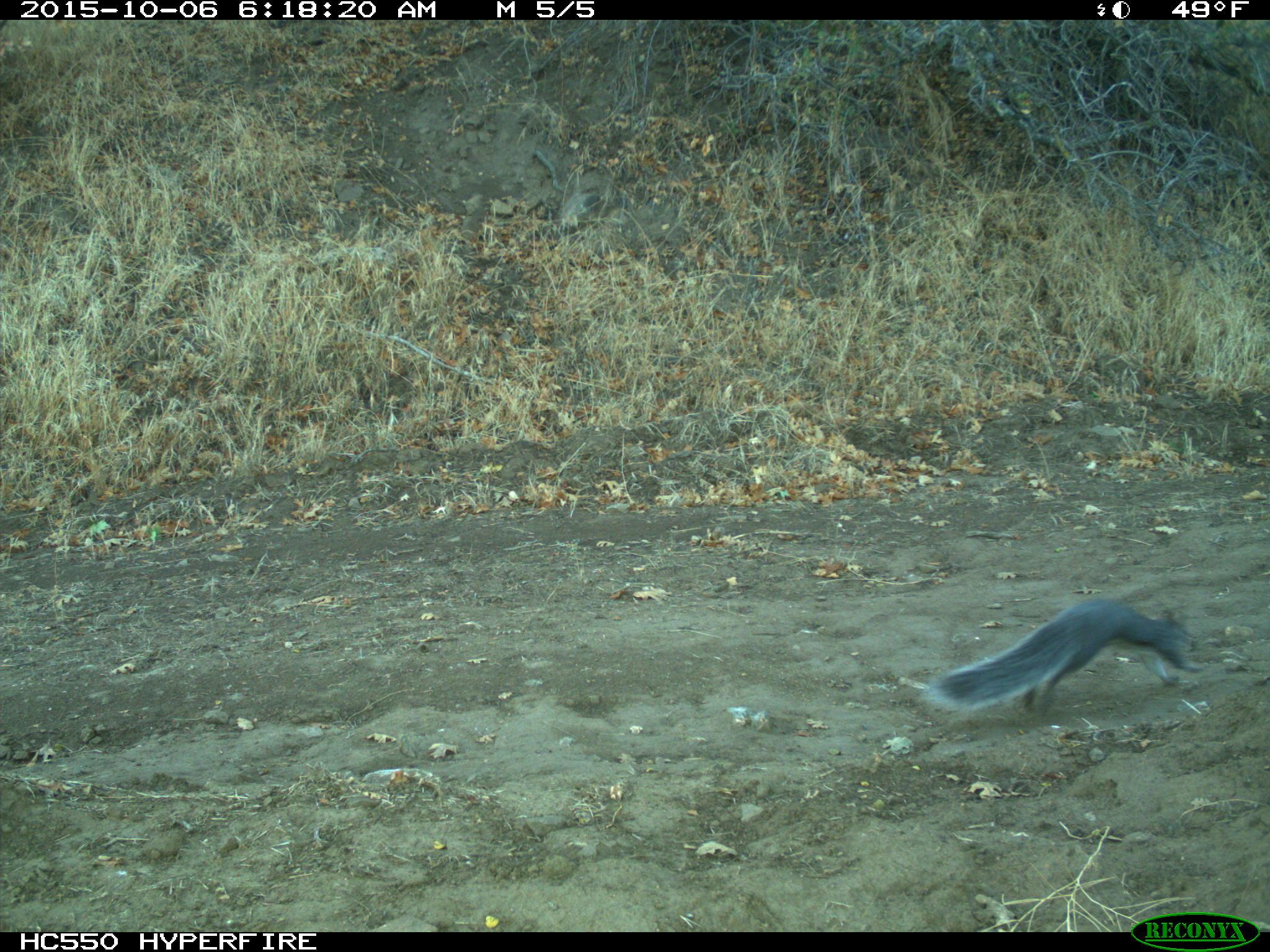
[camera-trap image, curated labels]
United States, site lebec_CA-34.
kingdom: Animalia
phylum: Chordata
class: Mammalia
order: Rodentia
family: Sciuridae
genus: Sciurus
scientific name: Sciurus carolinensis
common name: eastern gray squirrel